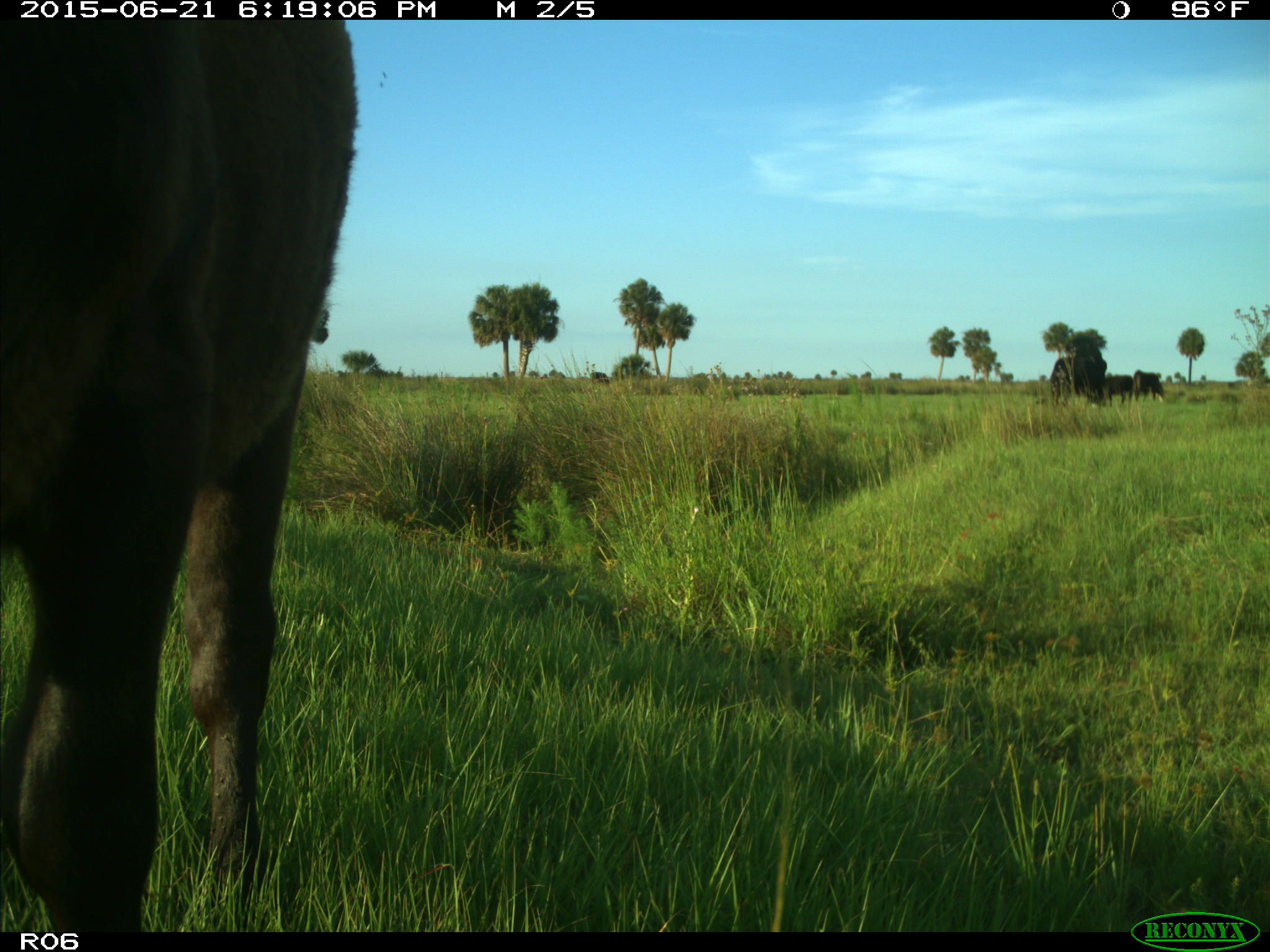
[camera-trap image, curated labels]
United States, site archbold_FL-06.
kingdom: Animalia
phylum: Chordata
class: Mammalia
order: Artiodactyla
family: Bovidae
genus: Bos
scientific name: Bos taurus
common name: domestic cow